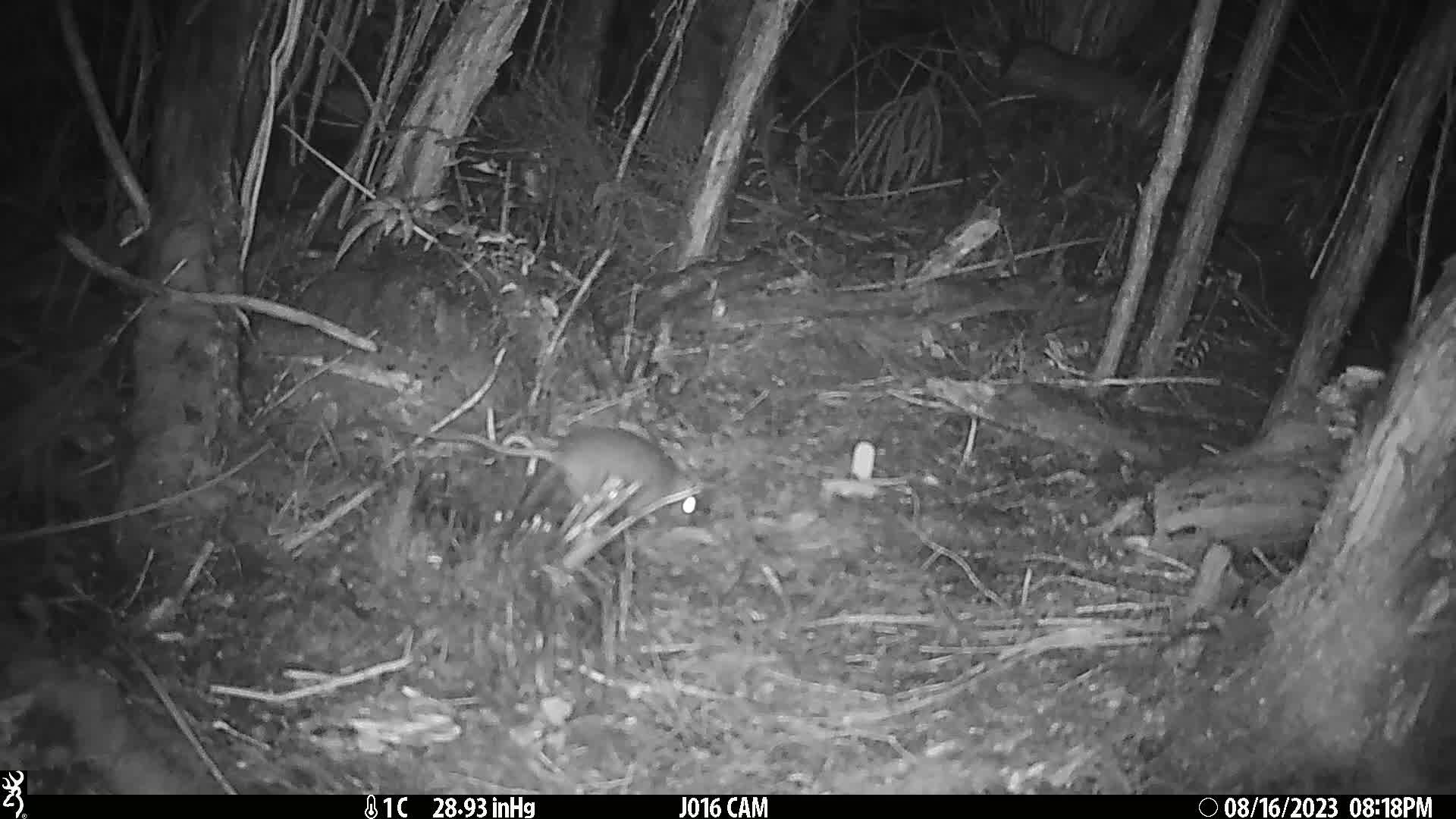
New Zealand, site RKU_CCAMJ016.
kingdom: Animalia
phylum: Chordata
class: Mammalia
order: Rodentia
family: Muridae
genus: Rattus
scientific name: Rattus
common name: rat